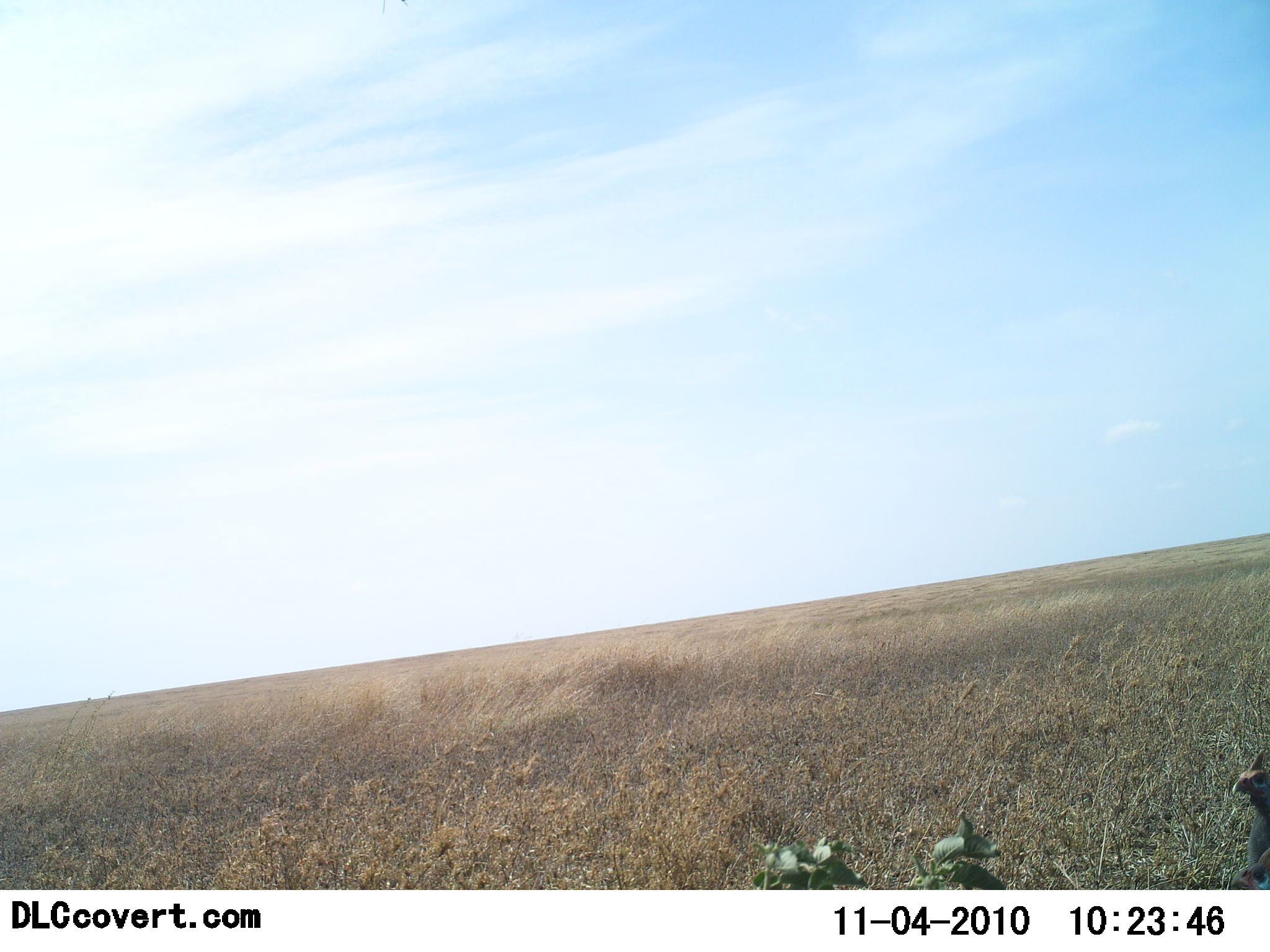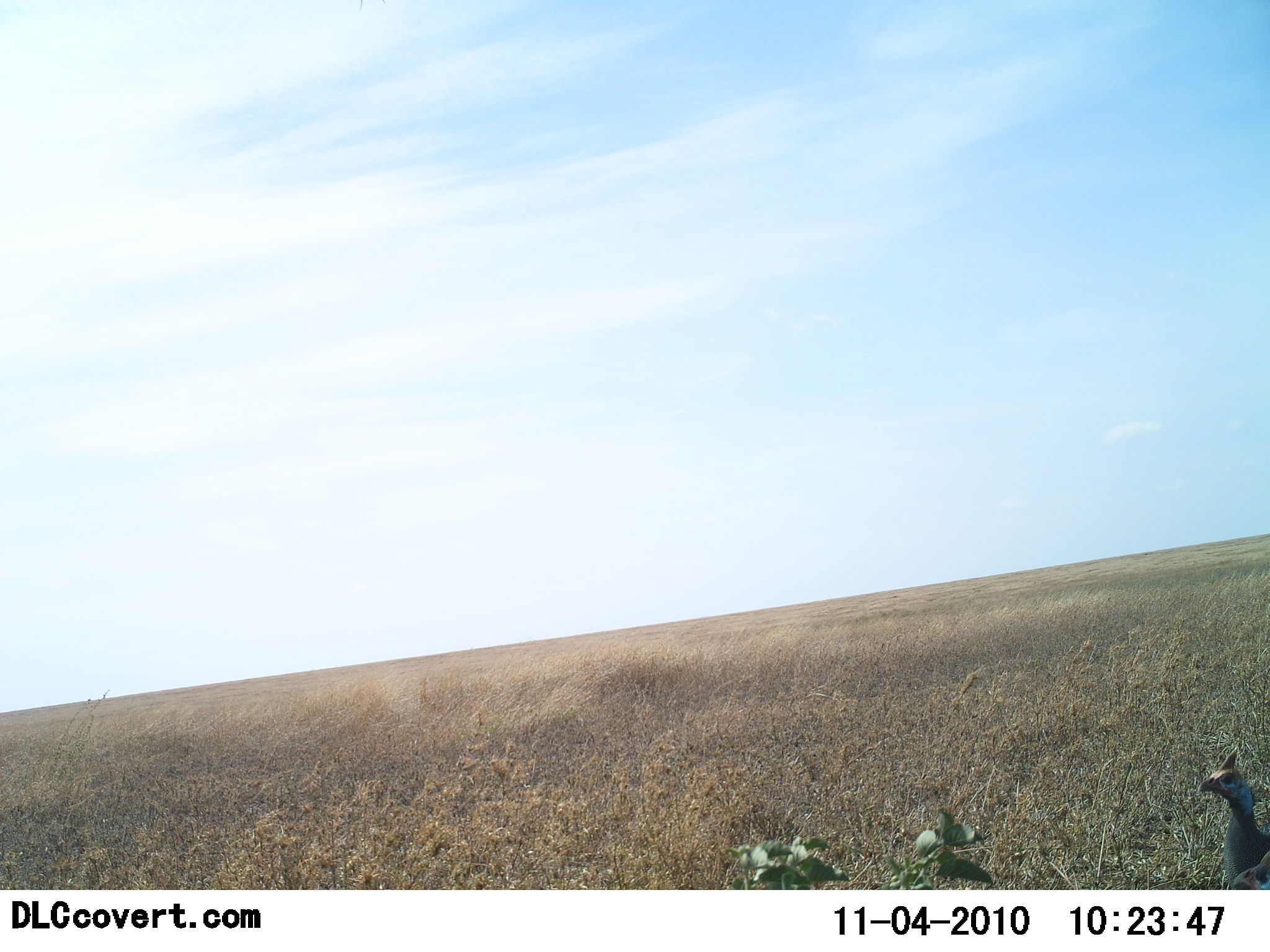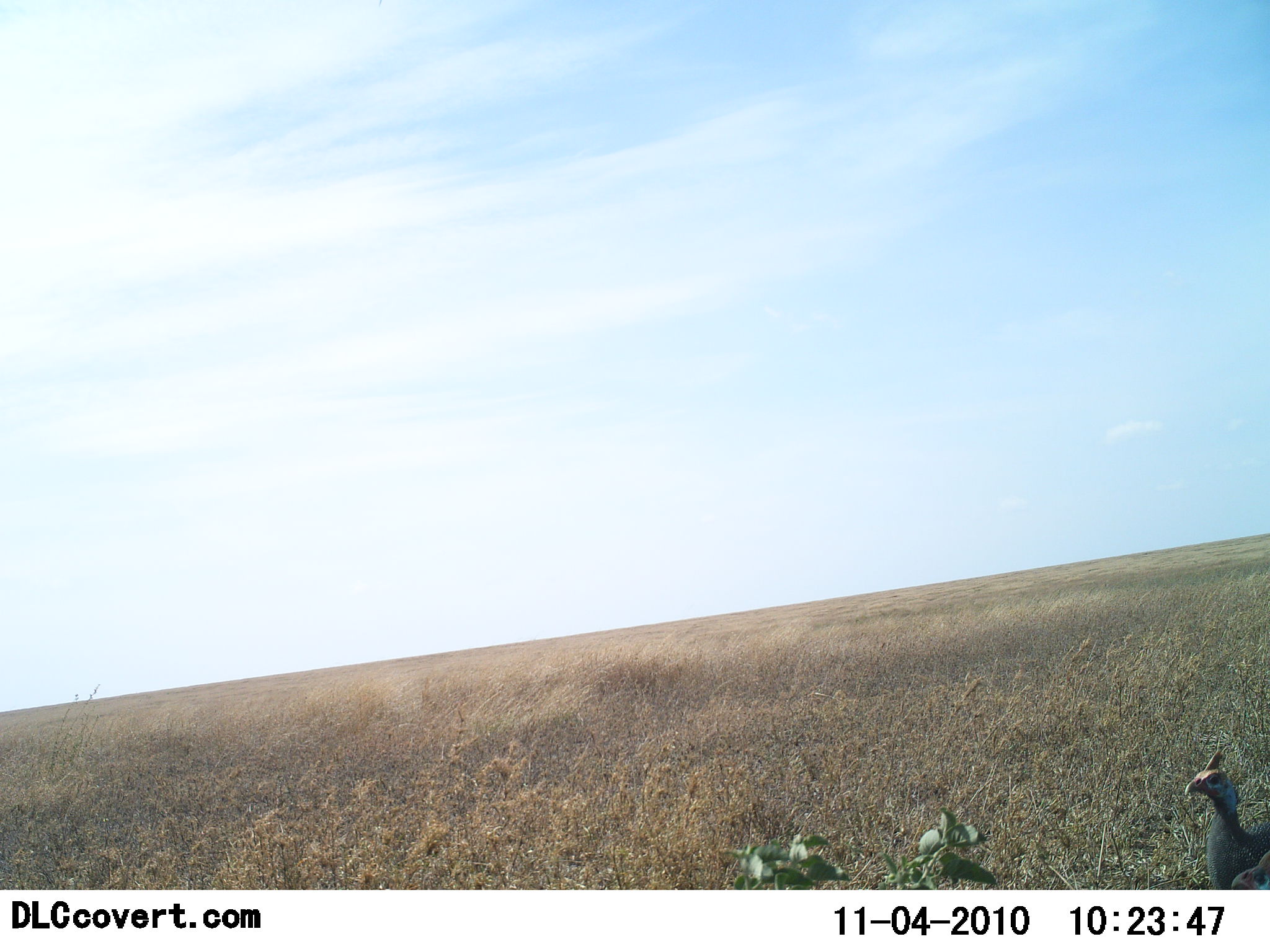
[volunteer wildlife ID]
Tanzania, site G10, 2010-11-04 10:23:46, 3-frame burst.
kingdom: Animalia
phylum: Chordata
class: Aves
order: Galliformes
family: Numididae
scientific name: Numididae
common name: guinea fowl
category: guineafowl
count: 1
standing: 36%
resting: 0%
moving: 64%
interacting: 0%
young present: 0%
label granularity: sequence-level